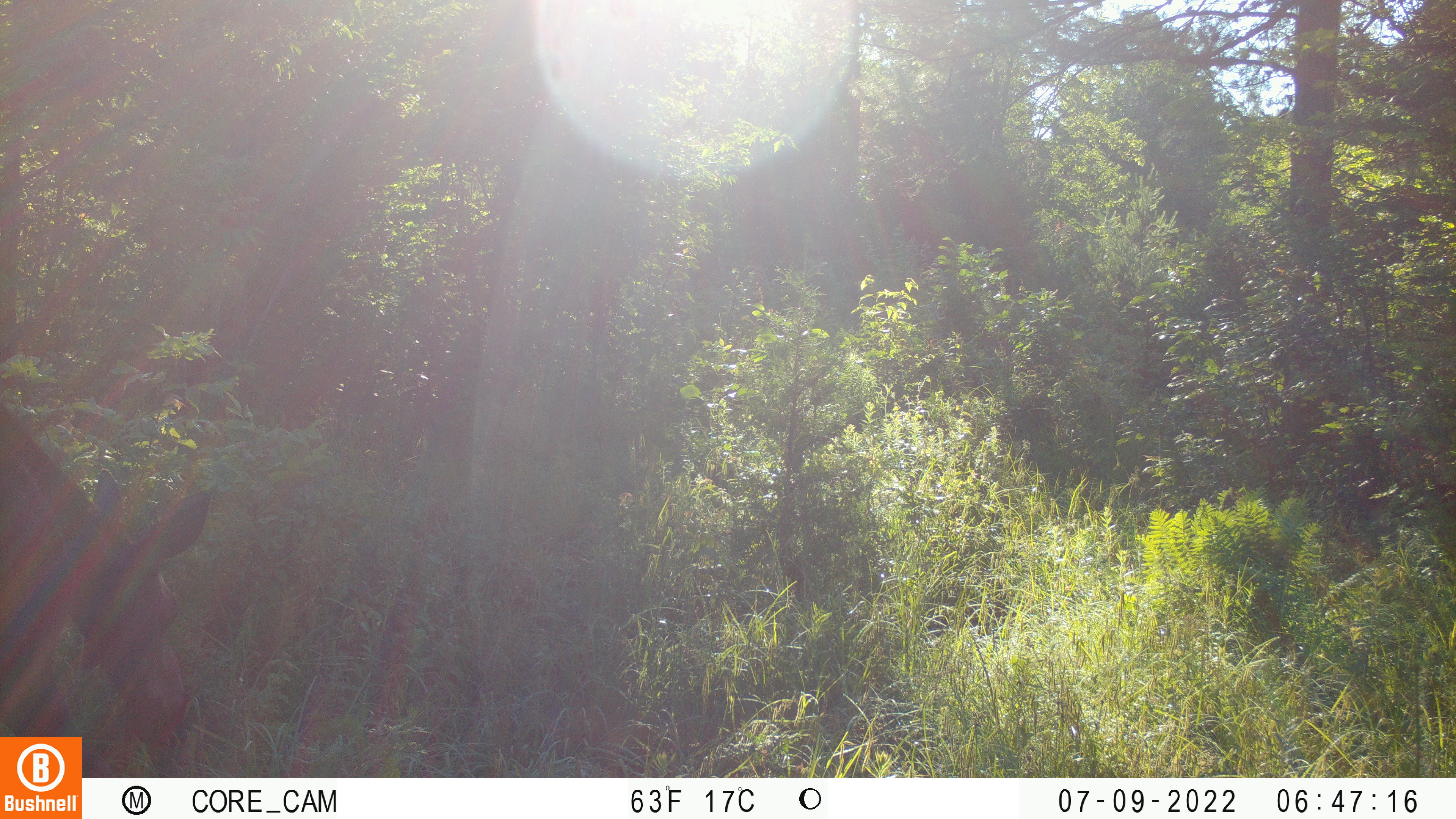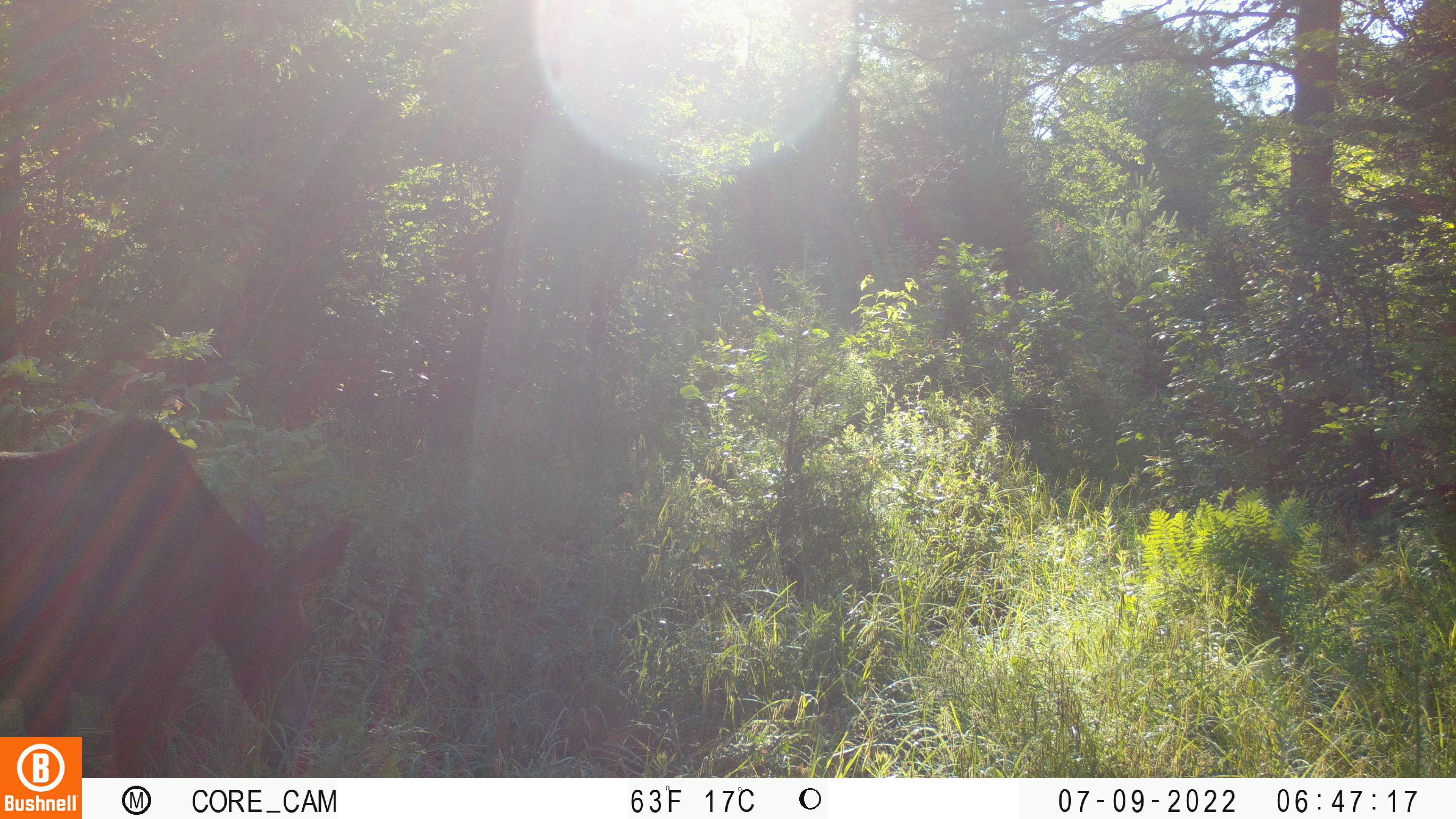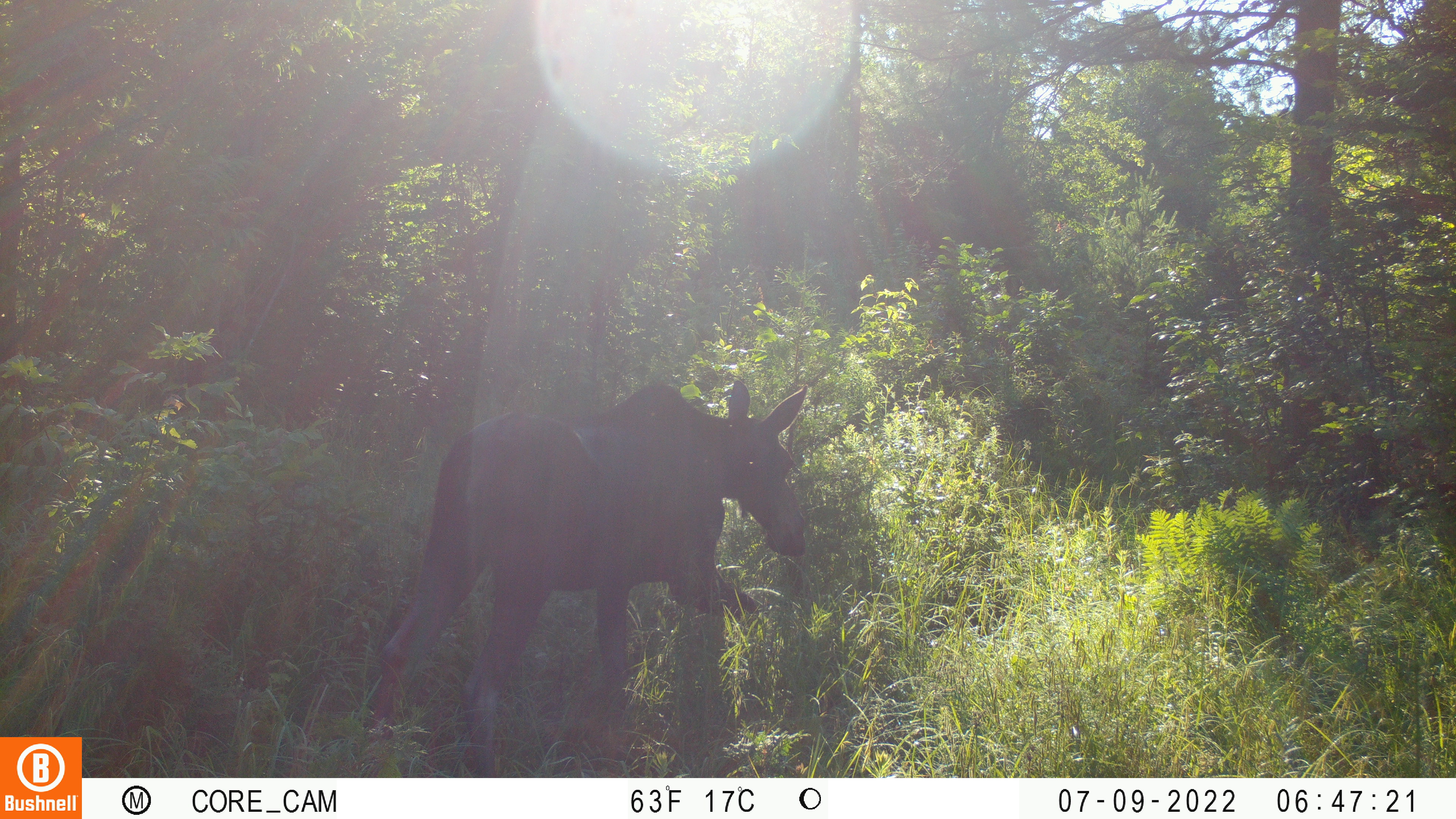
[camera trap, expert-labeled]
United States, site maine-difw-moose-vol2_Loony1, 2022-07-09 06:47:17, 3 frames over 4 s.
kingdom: Animalia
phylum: Chordata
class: Mammalia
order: Artiodactyla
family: Cervidae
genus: Alces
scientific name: Alces alces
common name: moose